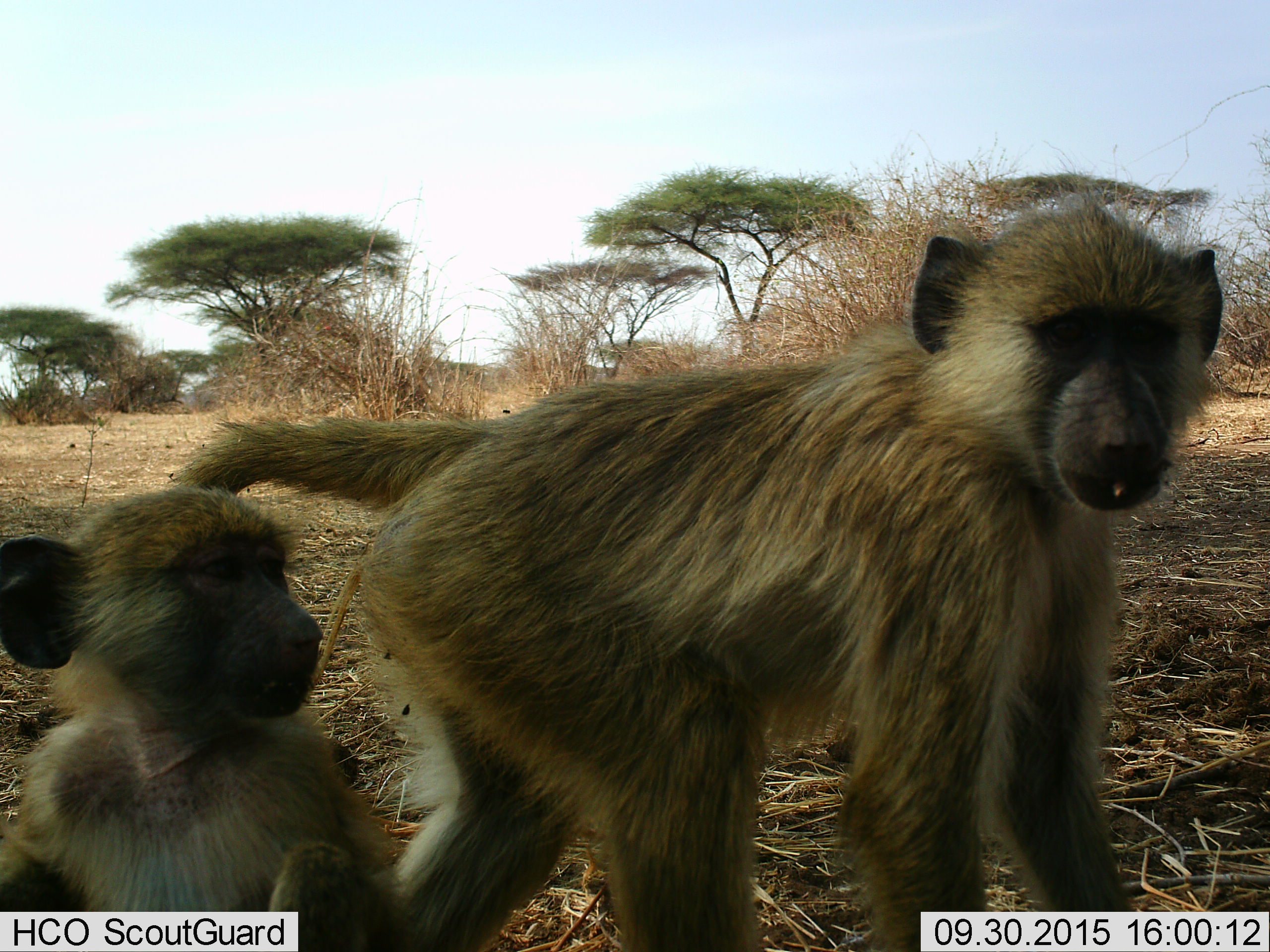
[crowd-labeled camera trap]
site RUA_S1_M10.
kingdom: Animalia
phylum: Chordata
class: Mammalia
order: Primates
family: Cercopithecidae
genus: Papio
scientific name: Papio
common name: baboon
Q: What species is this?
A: Baboon (Papio).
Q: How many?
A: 2.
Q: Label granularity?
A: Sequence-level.